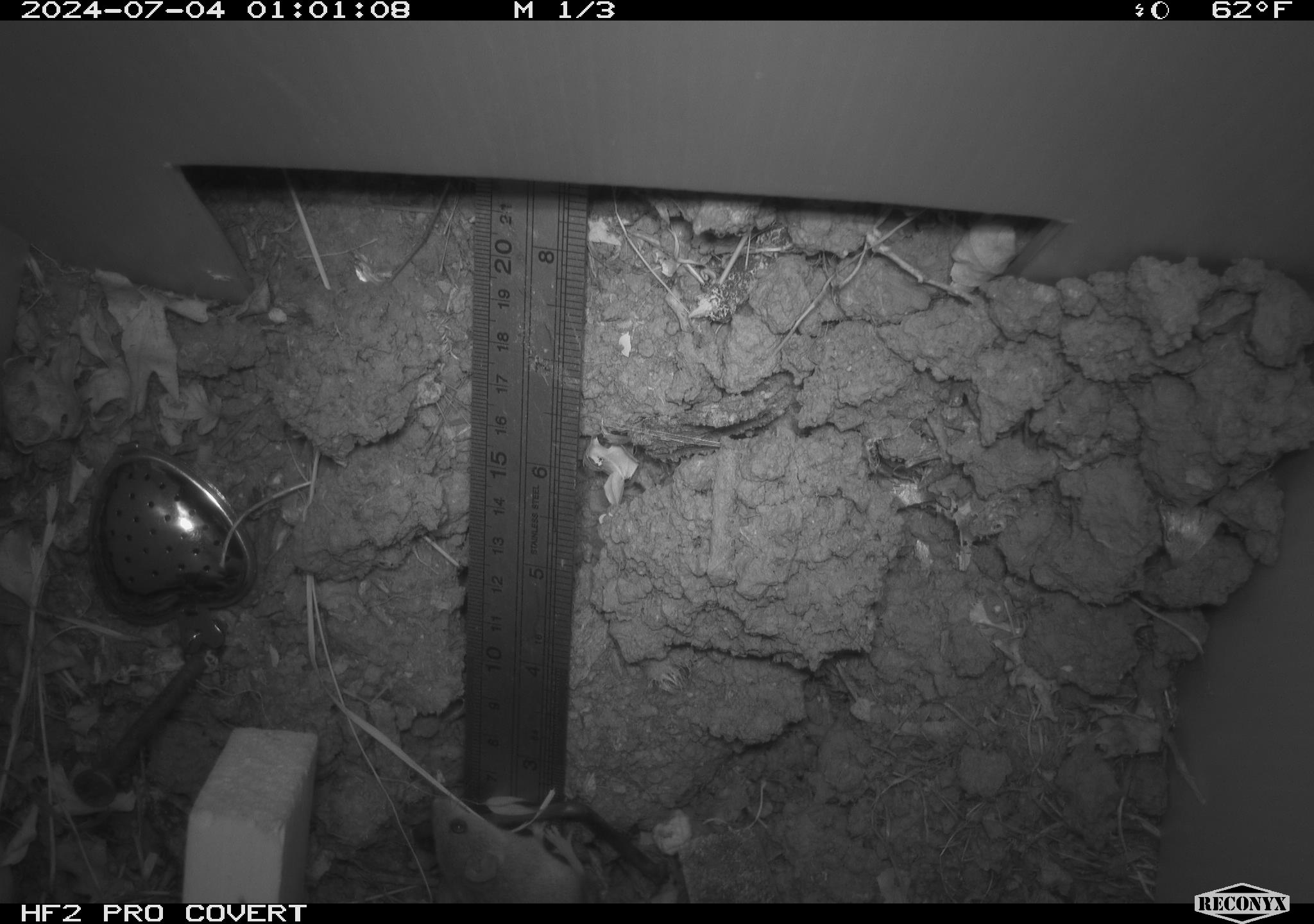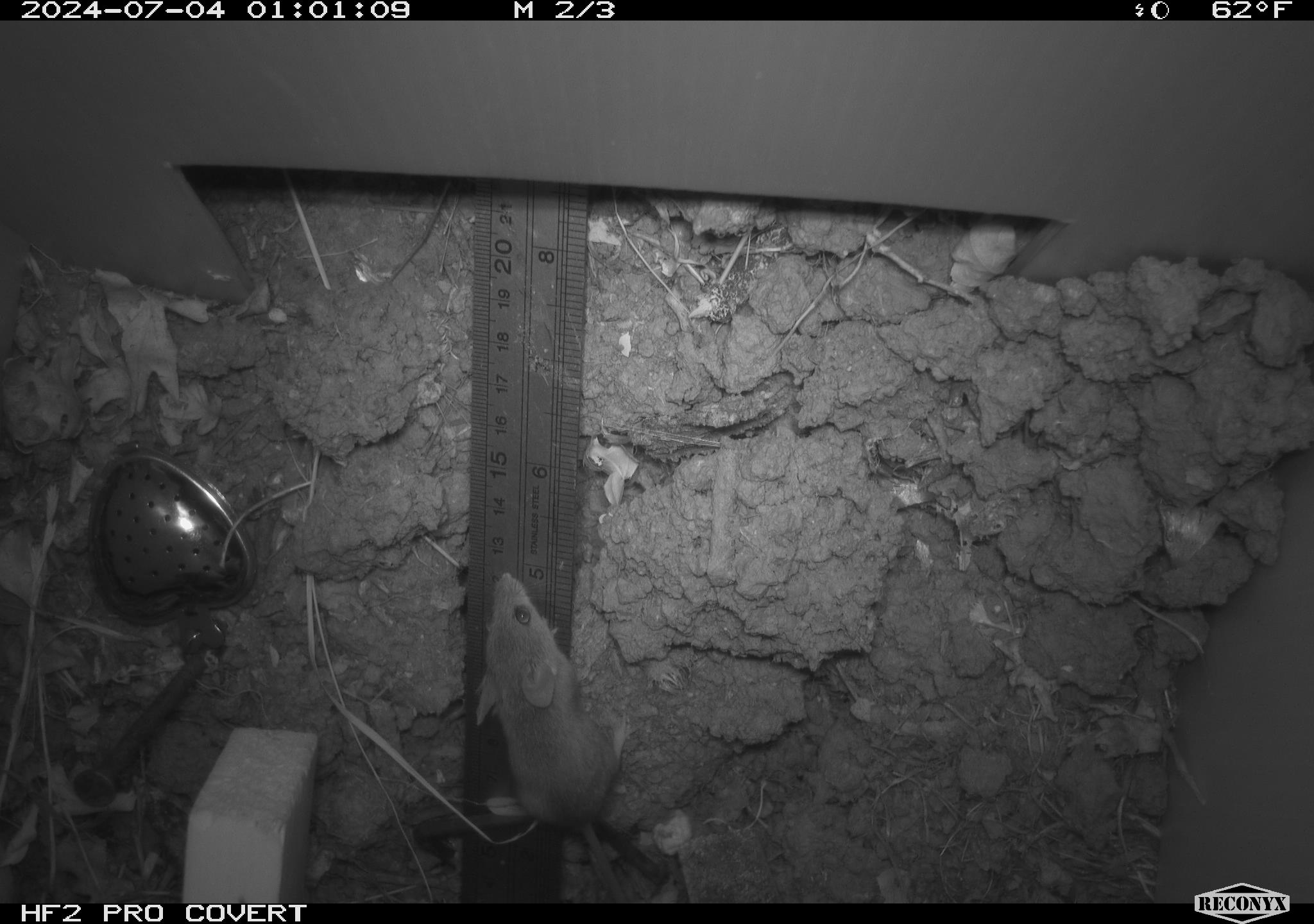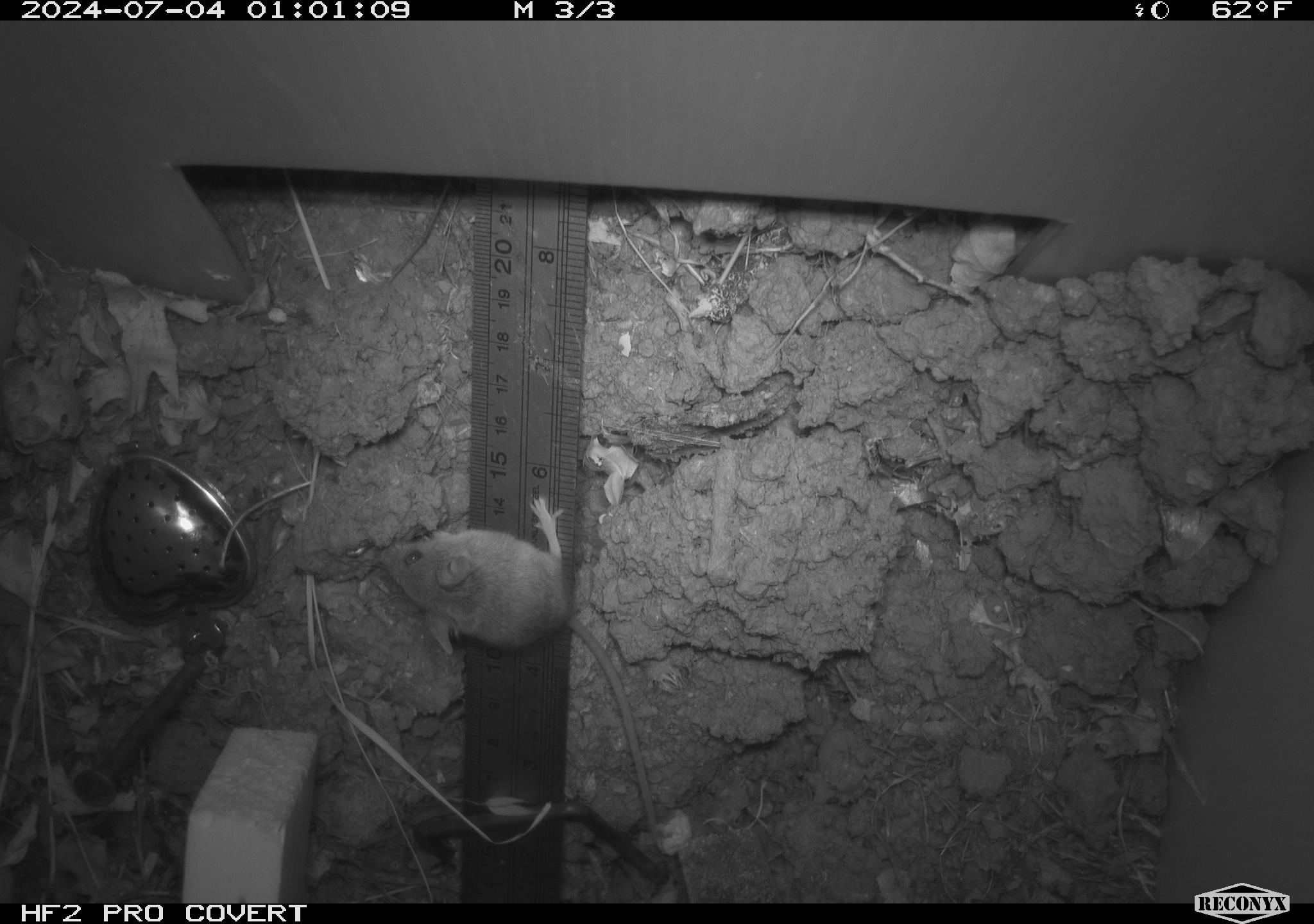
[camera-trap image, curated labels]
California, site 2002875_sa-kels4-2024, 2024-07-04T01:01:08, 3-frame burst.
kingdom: Animalia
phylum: Chordata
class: Mammalia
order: Rodentia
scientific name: Rodentia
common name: rodent